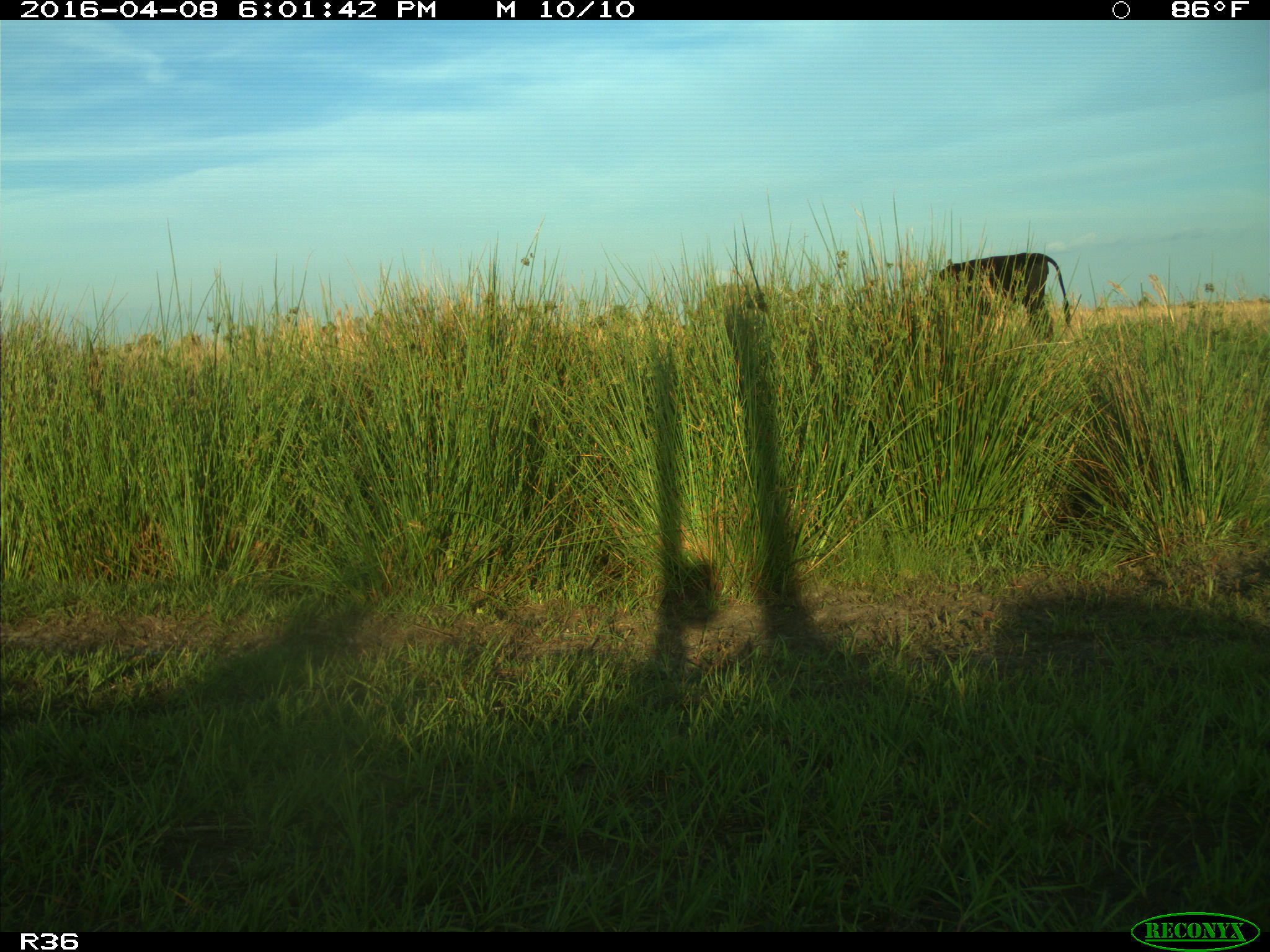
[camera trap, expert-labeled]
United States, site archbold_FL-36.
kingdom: Animalia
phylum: Chordata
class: Mammalia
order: Artiodactyla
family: Bovidae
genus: Bos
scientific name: Bos taurus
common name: domestic cow